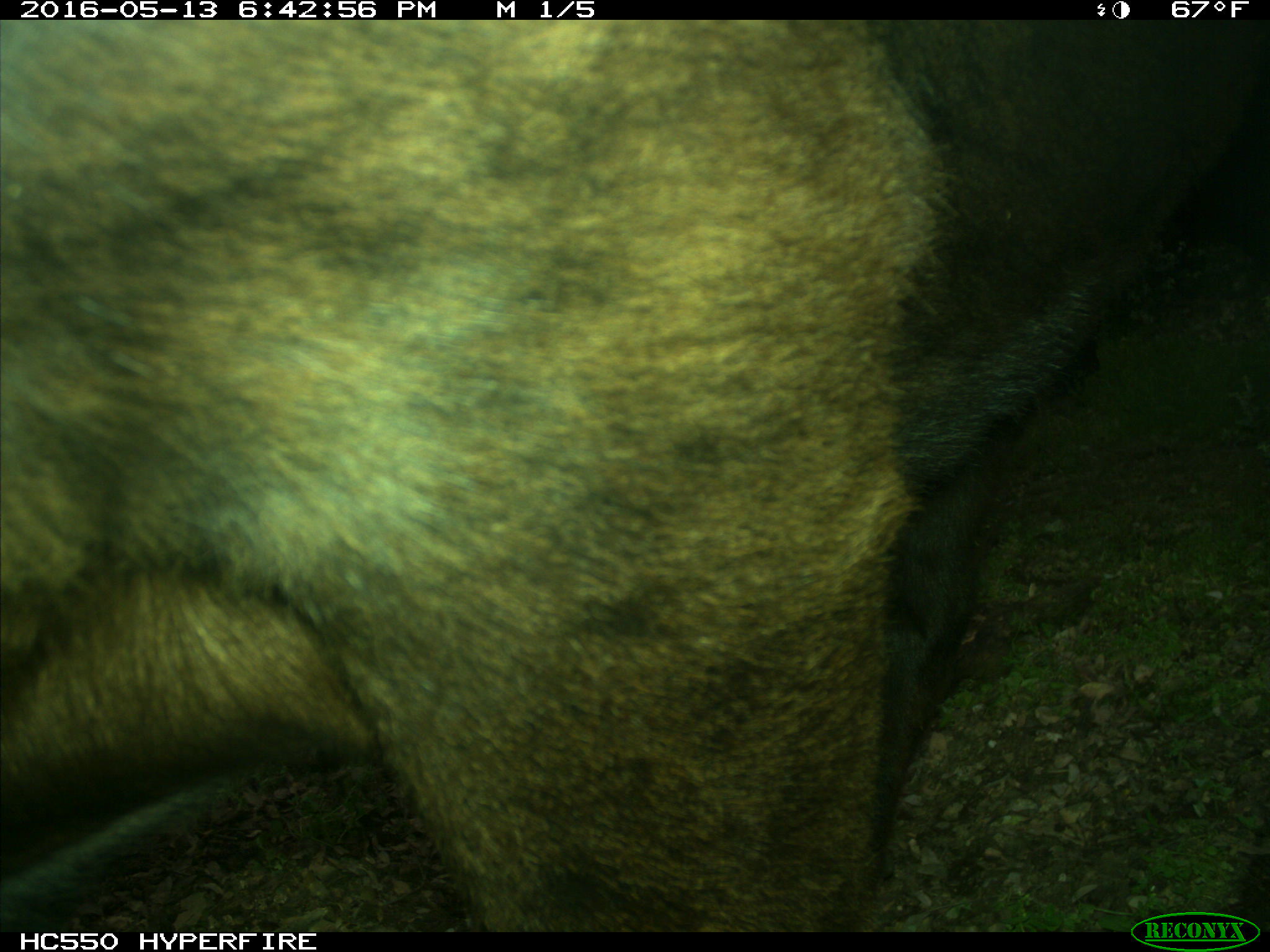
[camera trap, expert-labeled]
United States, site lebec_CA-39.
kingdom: Animalia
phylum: Chordata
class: Mammalia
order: Artiodactyla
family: Bovidae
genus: Bos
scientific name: Bos taurus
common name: domestic cow